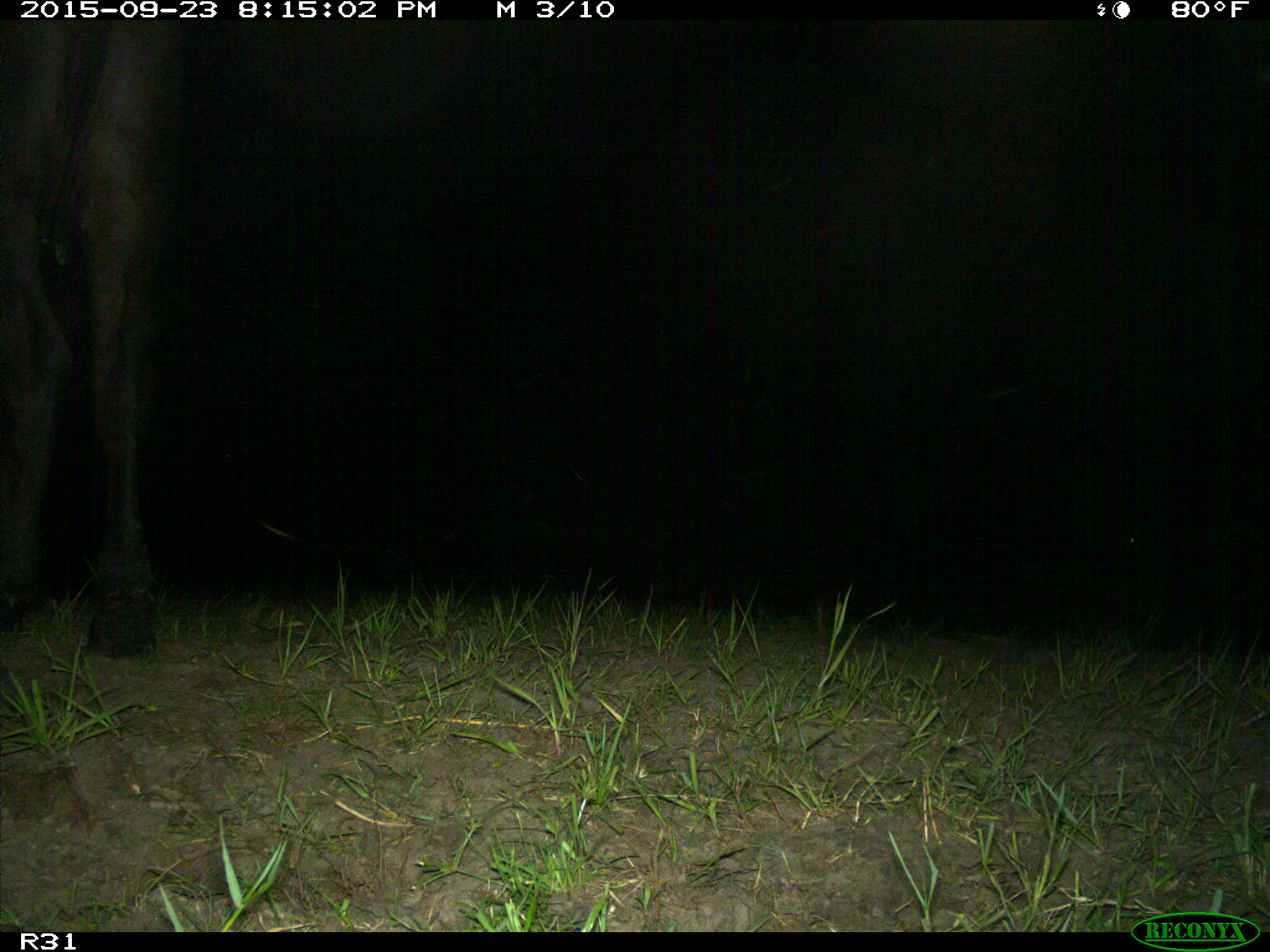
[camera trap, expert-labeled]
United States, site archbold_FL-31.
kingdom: Animalia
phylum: Chordata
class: Mammalia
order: Artiodactyla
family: Bovidae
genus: Bos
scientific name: Bos taurus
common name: domestic cow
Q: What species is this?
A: Bos taurus (domestic cow).